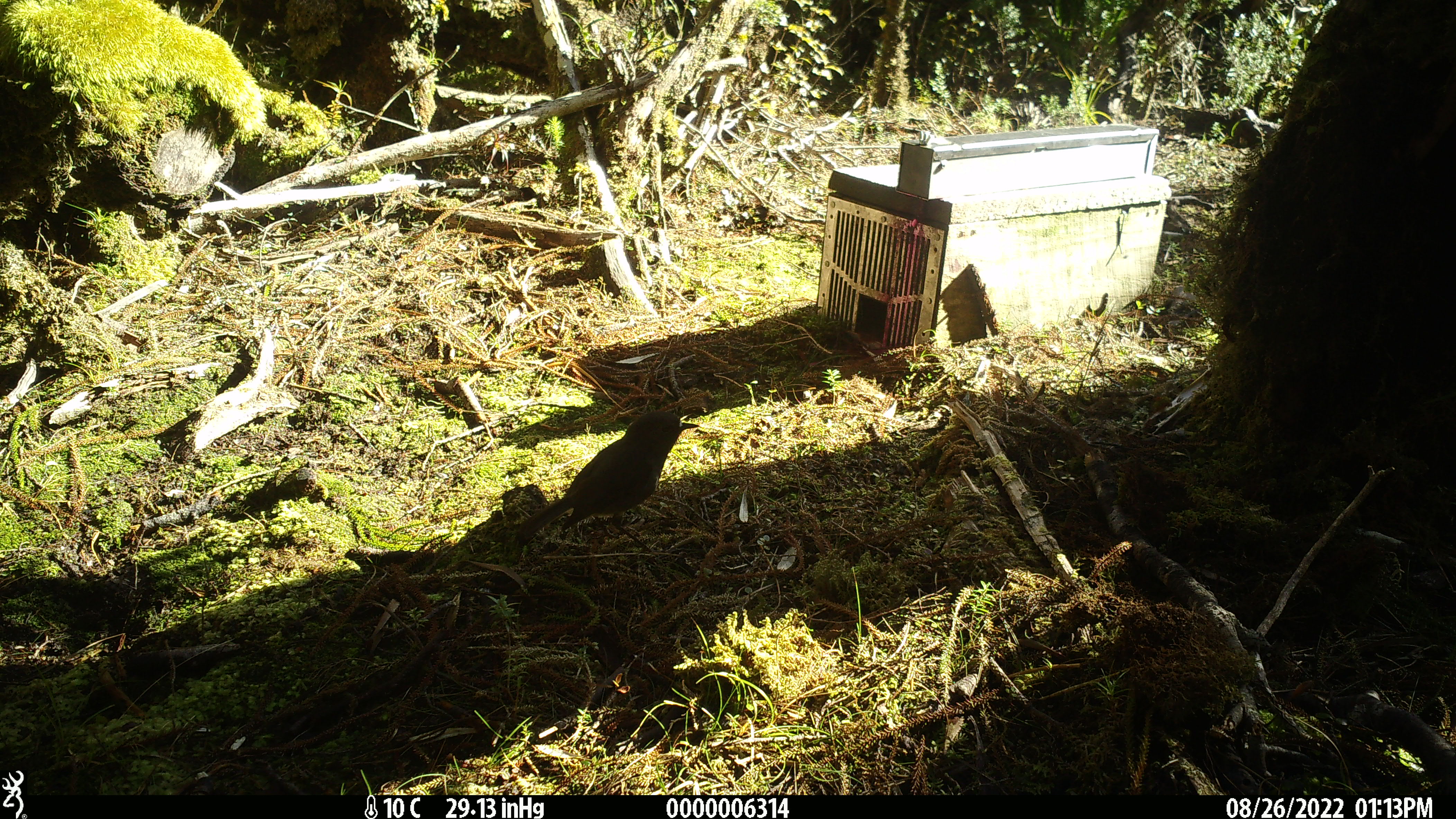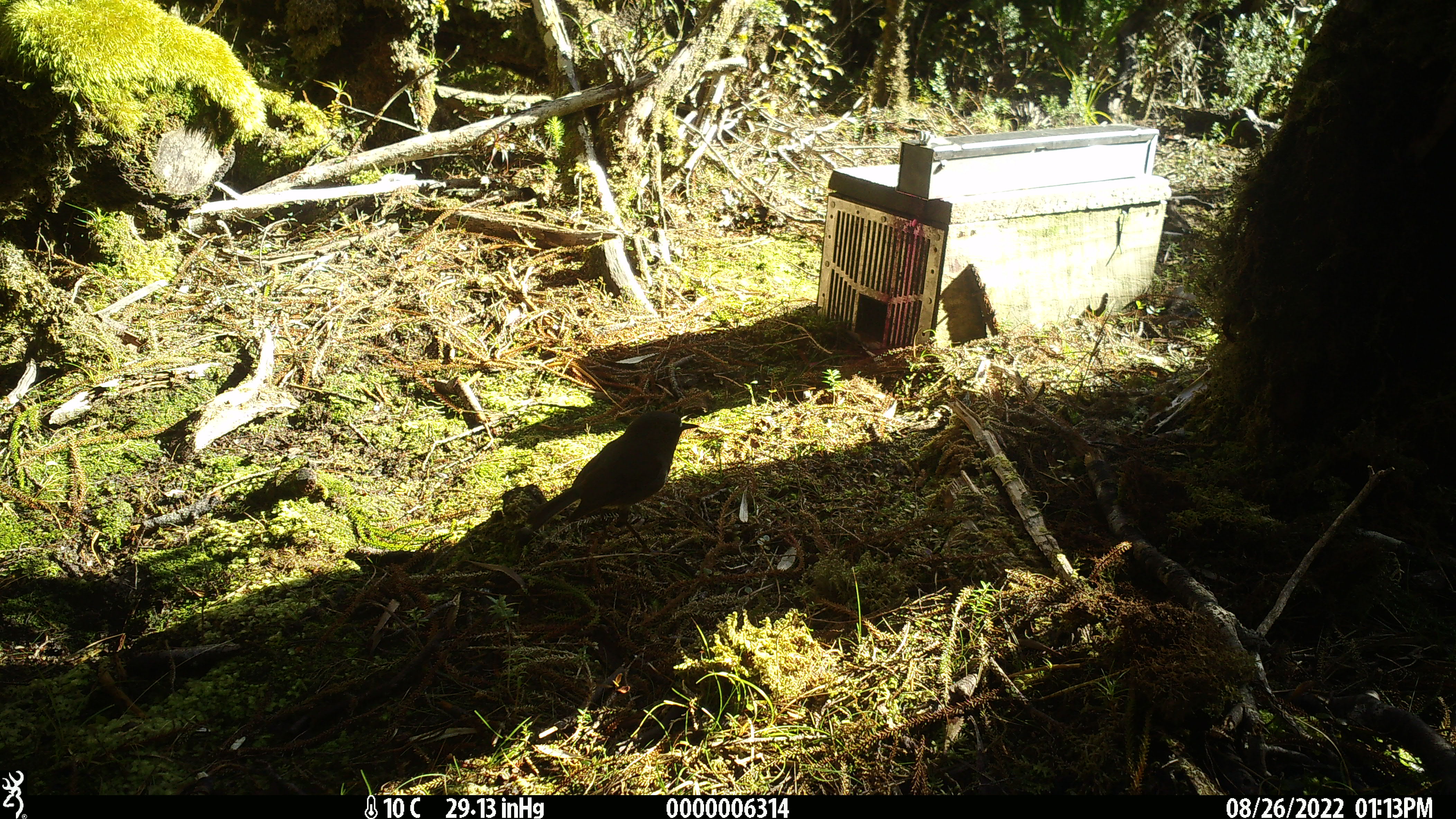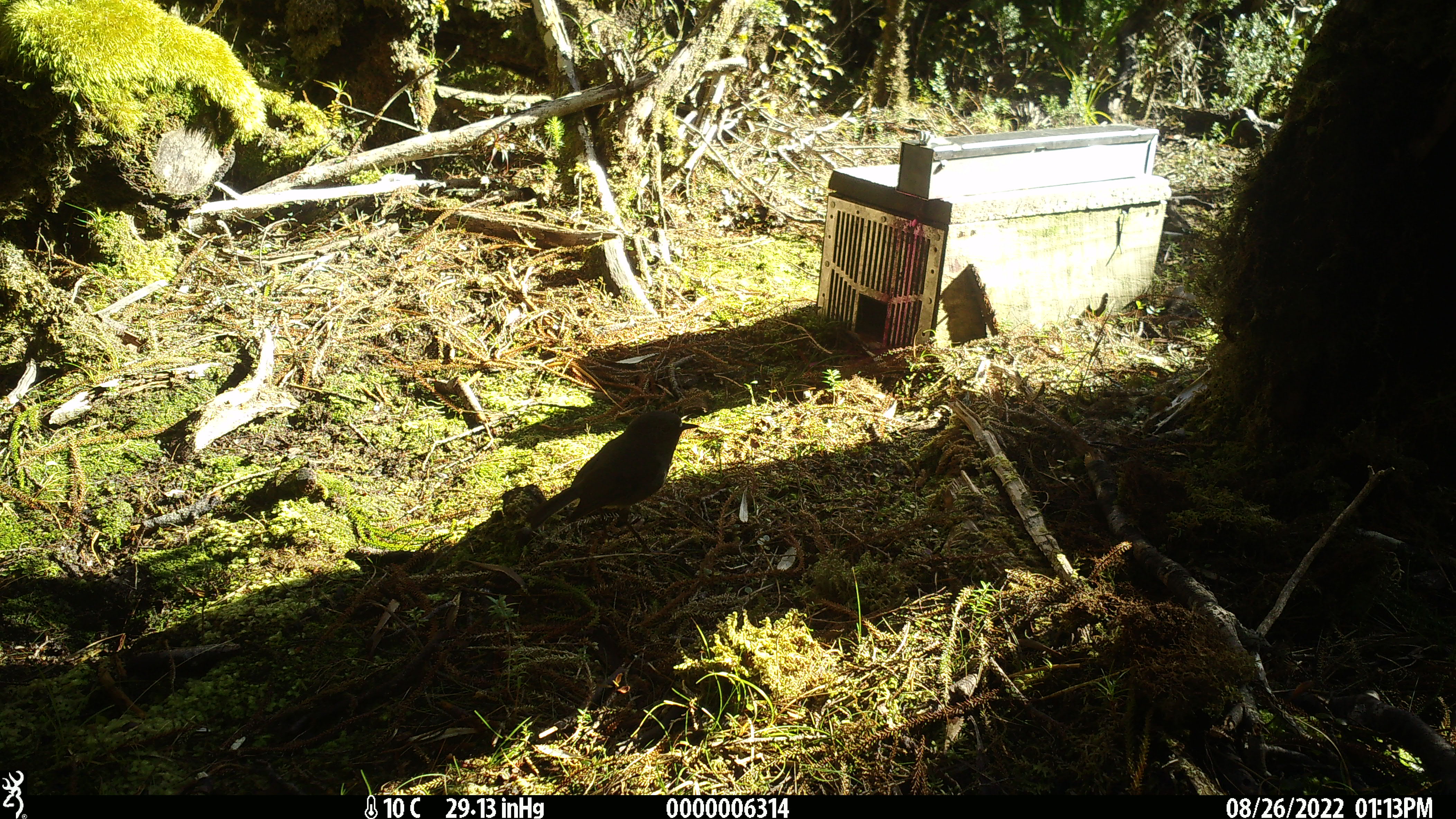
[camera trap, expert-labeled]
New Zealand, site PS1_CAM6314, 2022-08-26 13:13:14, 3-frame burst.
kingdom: Animalia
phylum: Chordata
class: Aves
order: Passeriformes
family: Petroicidae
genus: Petroica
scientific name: Petroica australis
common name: new zealand robin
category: robin